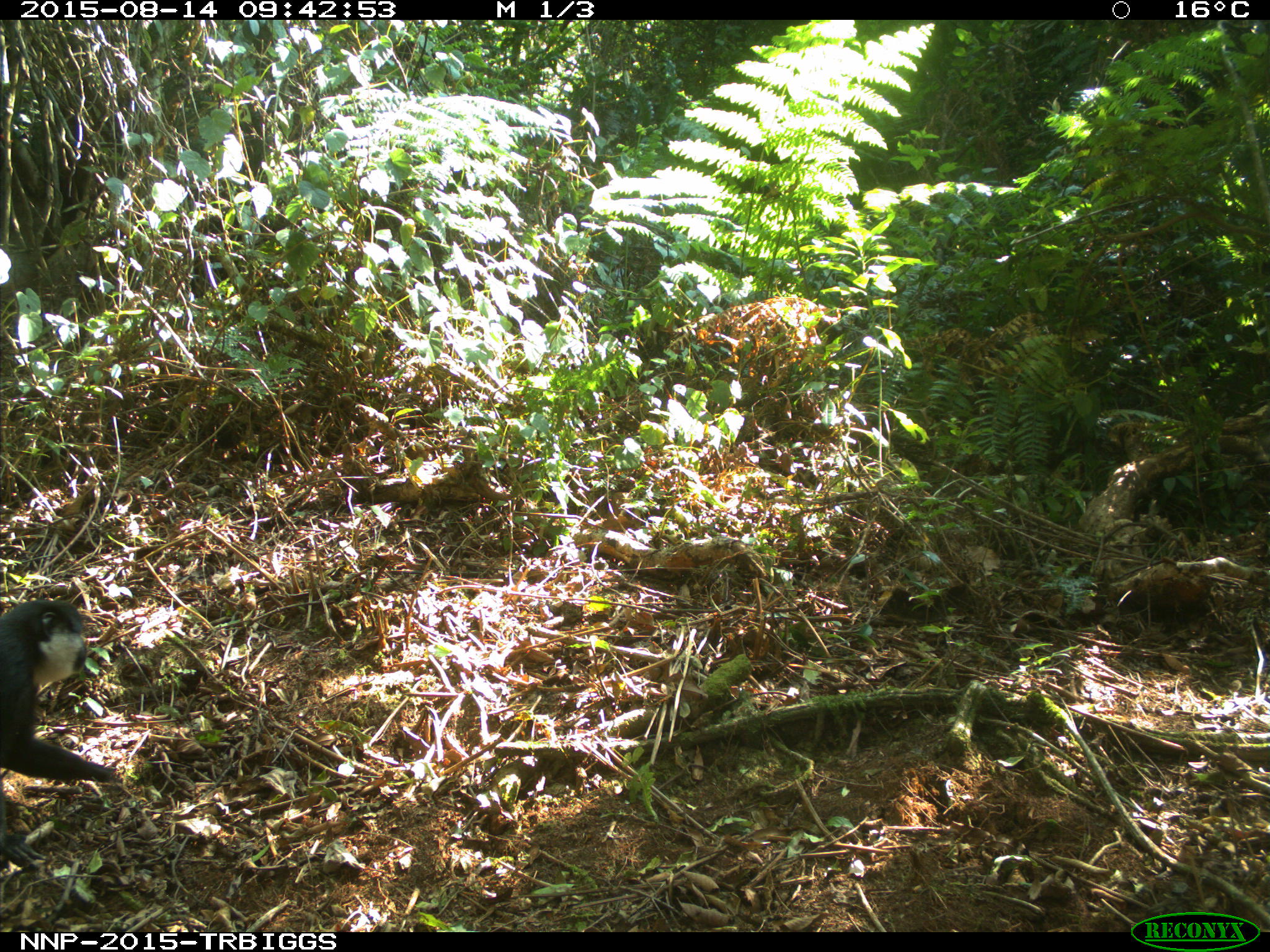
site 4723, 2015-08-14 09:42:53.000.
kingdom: Animalia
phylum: Chordata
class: Mammalia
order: Primates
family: Cercopithecidae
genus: Allochrocebus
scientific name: Allochrocebus lhoesti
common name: l'hoest's monkey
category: cercopithecus lhoesti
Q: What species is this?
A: Cercopithecus lhoesti (l'hoest's monkey) (Allochrocebus lhoesti).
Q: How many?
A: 1.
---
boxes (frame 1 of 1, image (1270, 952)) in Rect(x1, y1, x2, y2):
cercopithecus lhoesti: Rect(0, 594, 121, 876)